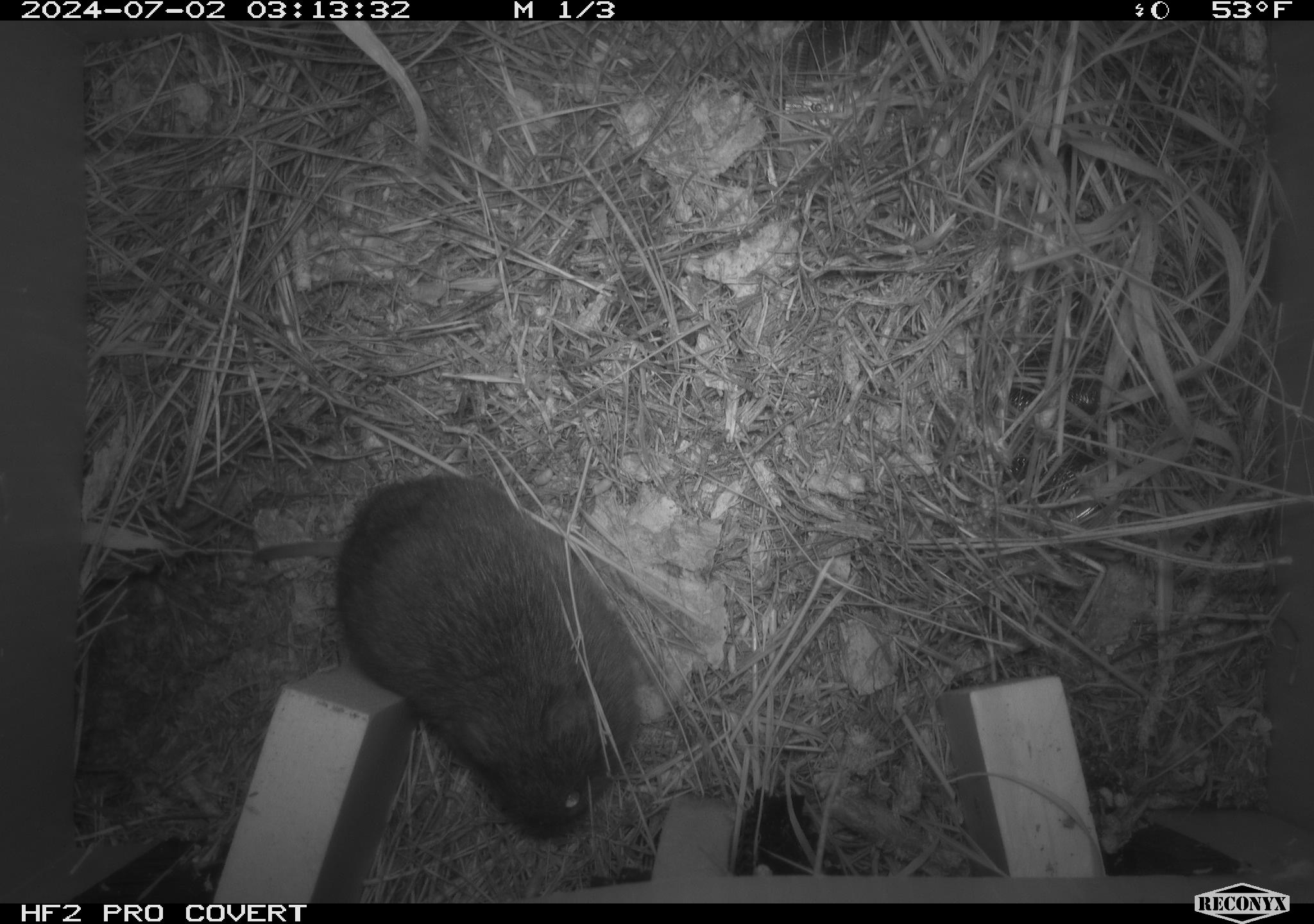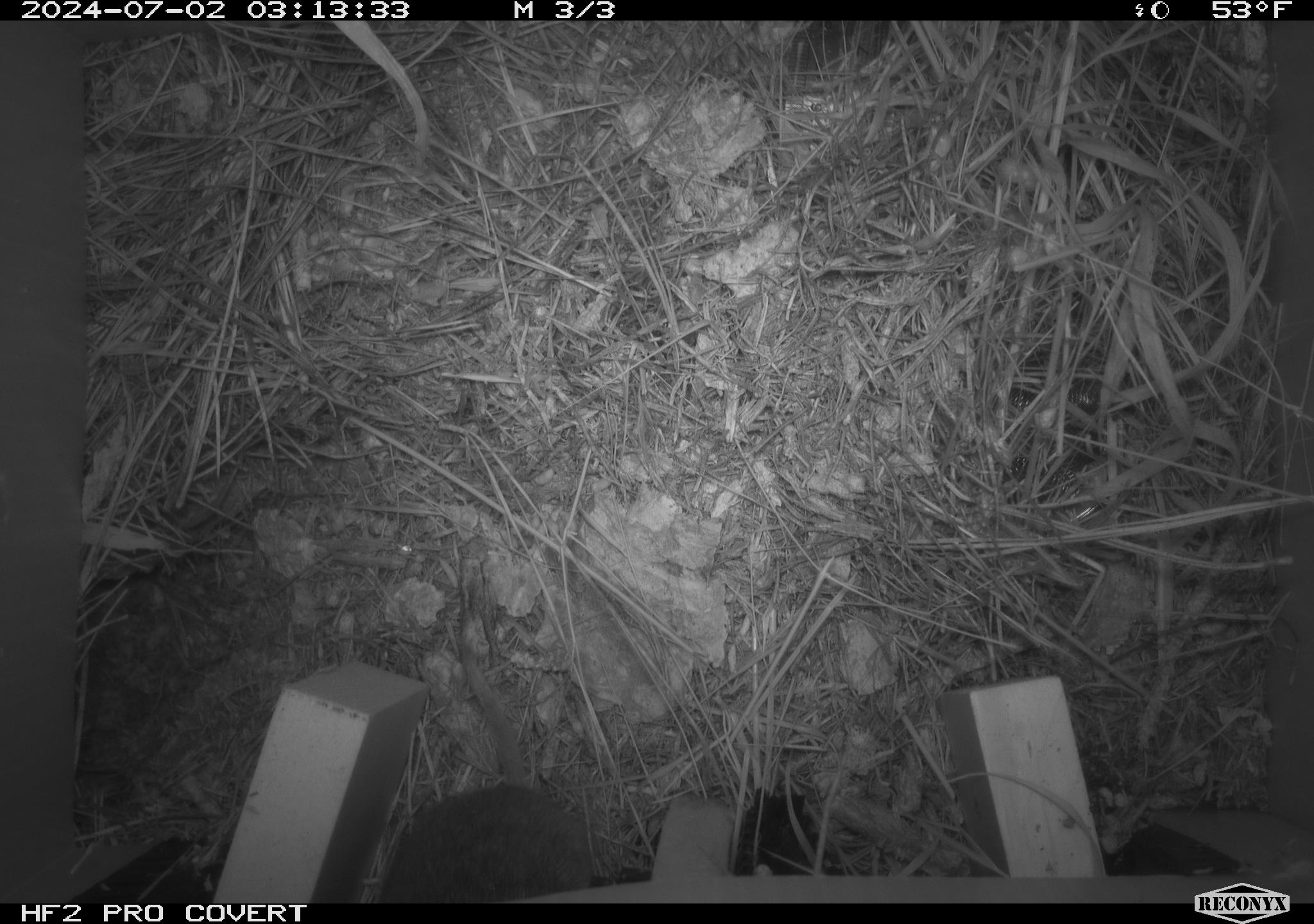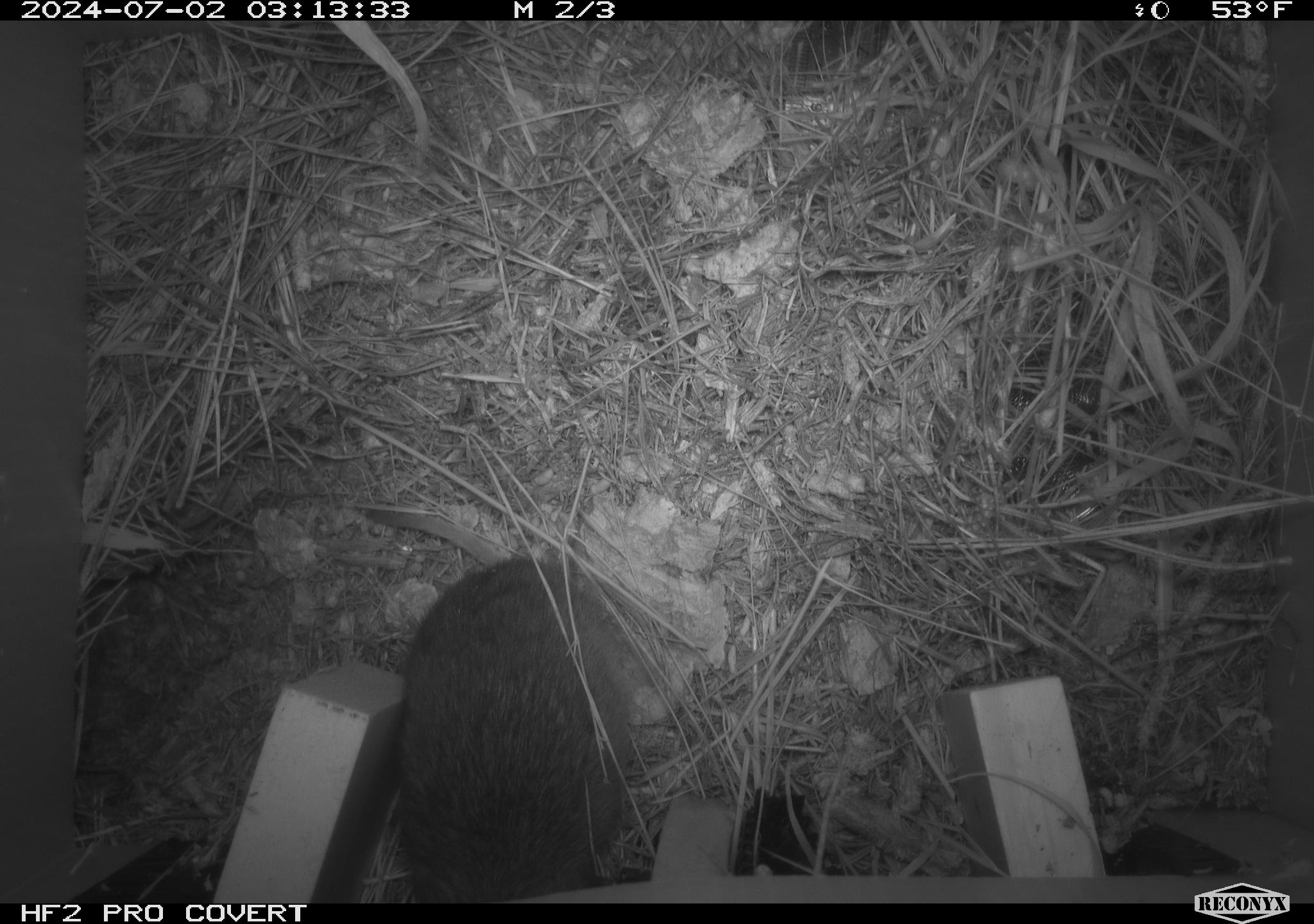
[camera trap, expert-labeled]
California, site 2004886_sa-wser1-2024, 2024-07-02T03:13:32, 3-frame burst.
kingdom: Animalia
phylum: Chordata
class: Mammalia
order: Rodentia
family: Cricetidae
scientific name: Arvicolinae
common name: voles, lemmings, and muskrats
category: arvicolinae subfamily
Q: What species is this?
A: Arvicolinae subfamily (voles, lemmings, and muskrats) (Arvicolinae).